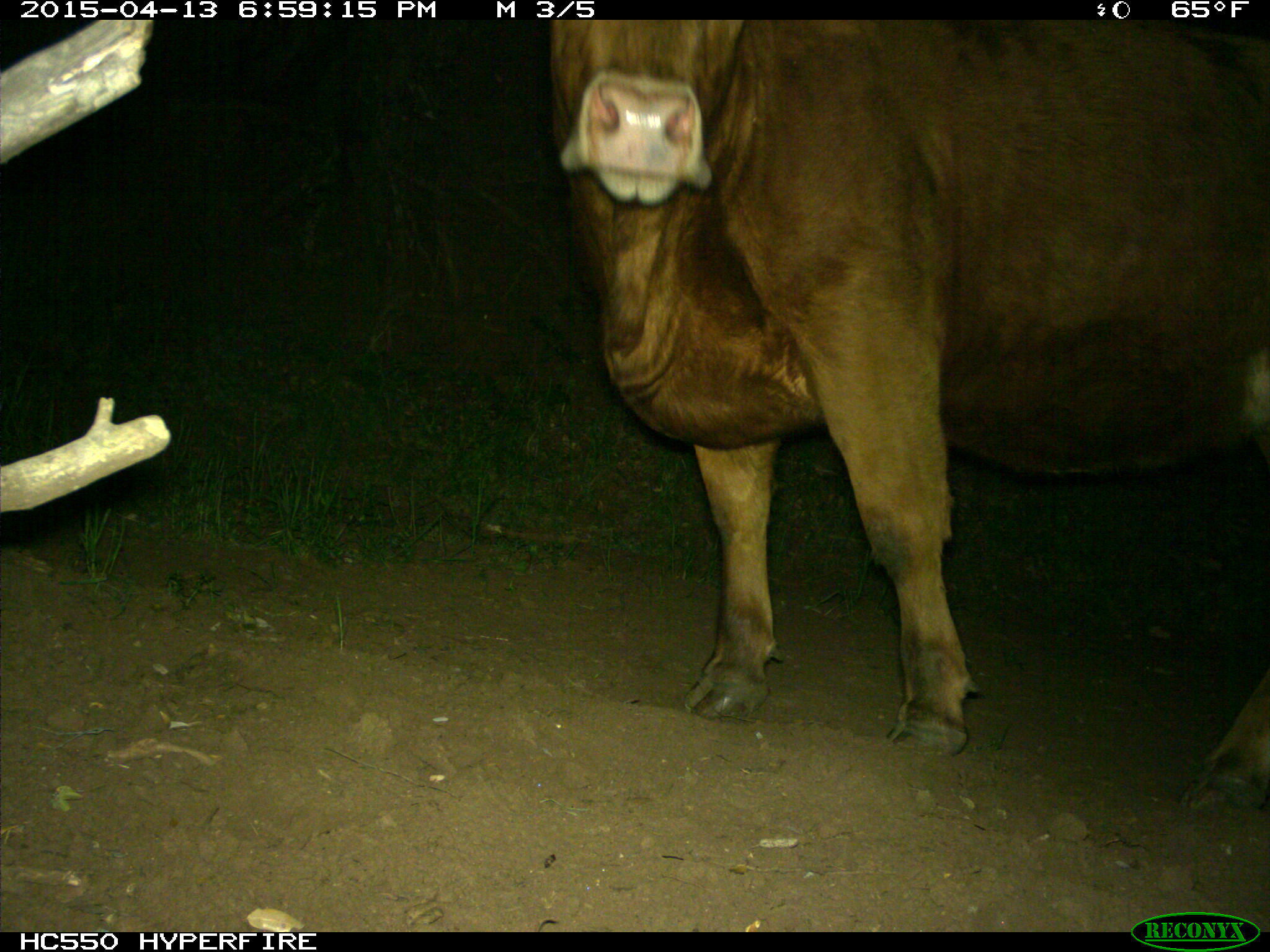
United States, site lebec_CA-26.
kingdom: Animalia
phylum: Chordata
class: Mammalia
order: Artiodactyla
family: Bovidae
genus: Bos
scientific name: Bos taurus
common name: domestic cow